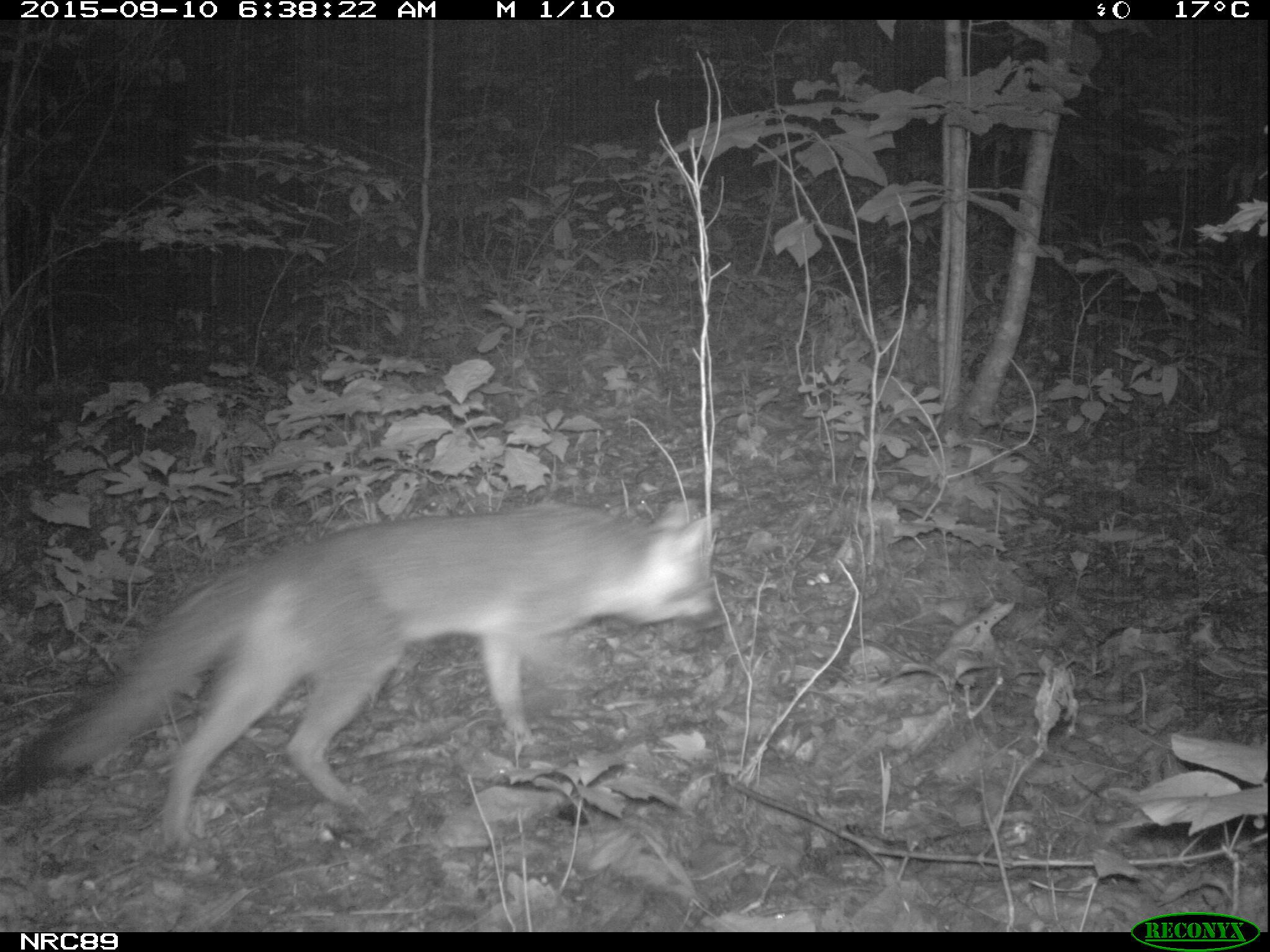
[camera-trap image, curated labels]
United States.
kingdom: Animalia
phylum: Chordata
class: Mammalia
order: Carnivora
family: Canidae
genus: Urocyon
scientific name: Urocyon cinereoargenteus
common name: gray fox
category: Grey Fox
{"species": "Grey Fox (gray fox) (Urocyon cinereoargenteus)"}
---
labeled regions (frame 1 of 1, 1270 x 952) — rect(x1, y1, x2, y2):
Grey Fox: rect(2, 471, 736, 852)